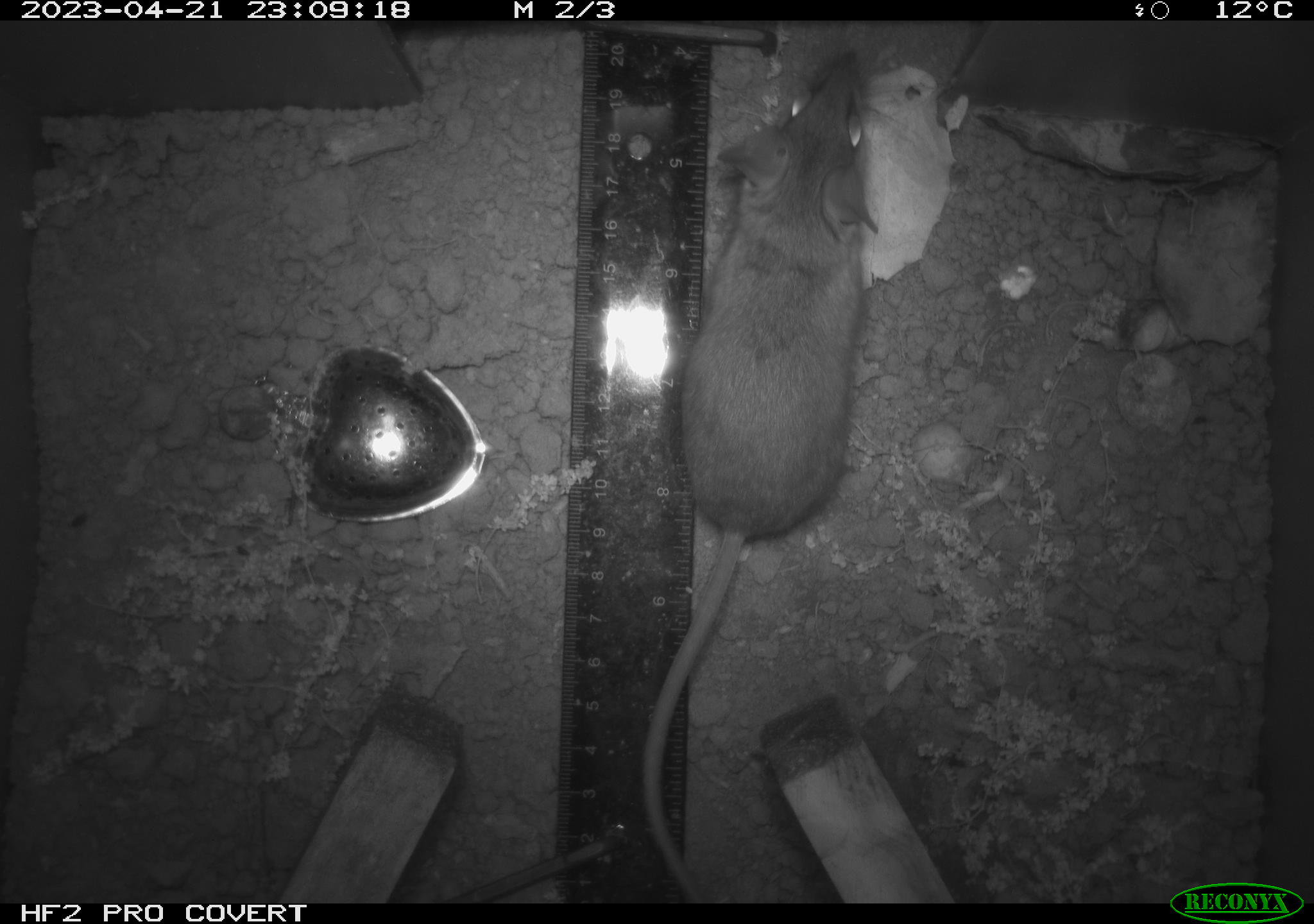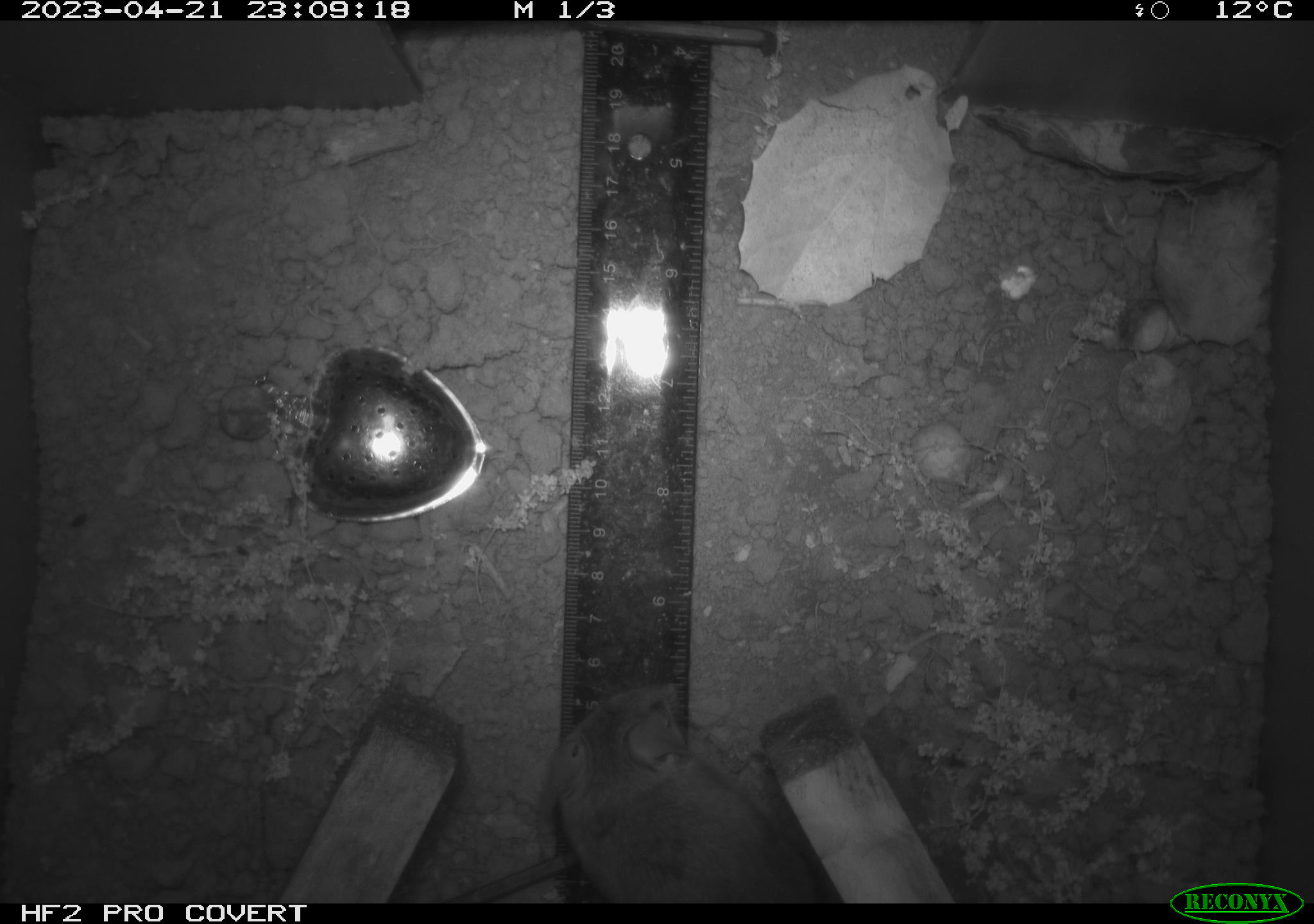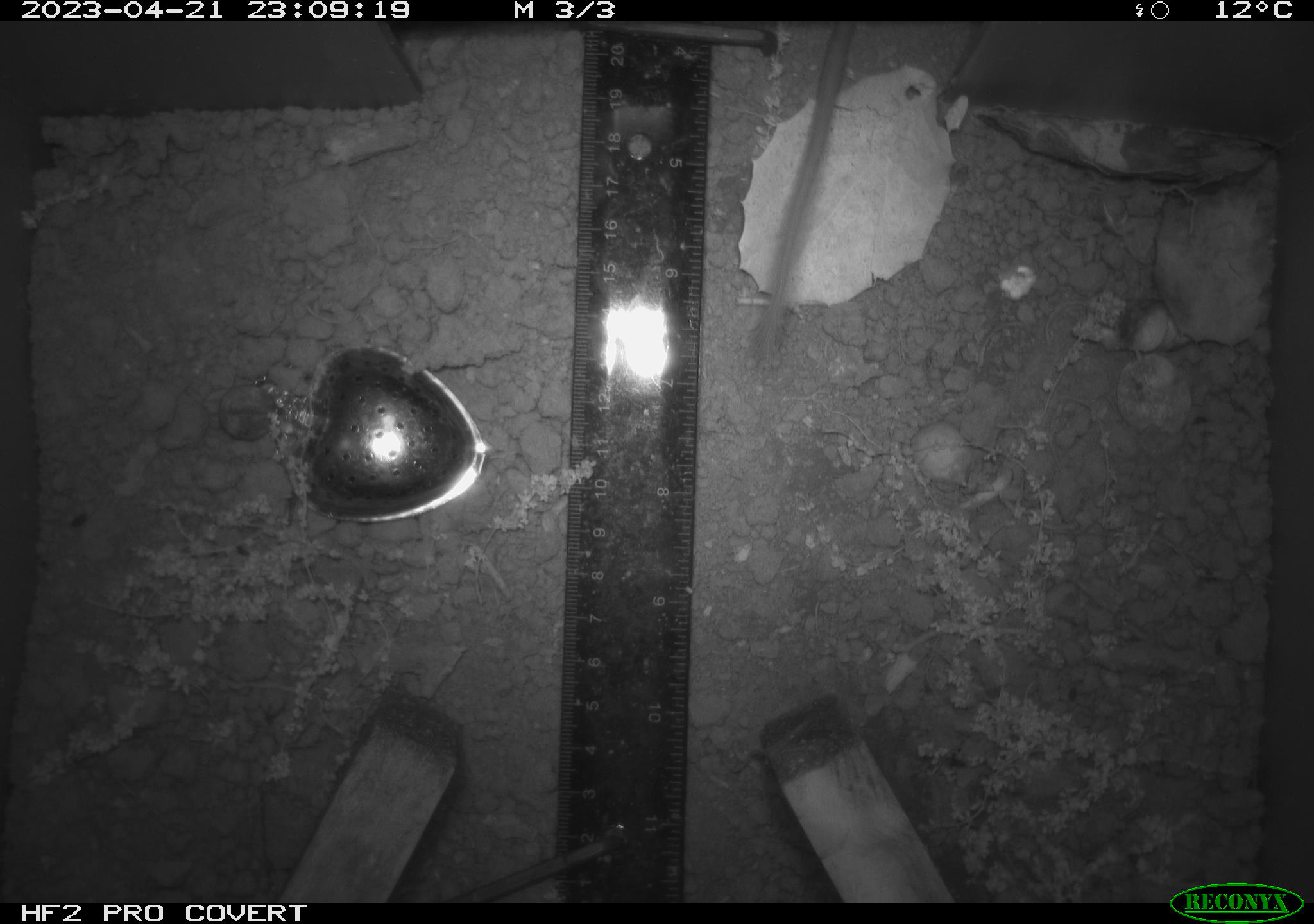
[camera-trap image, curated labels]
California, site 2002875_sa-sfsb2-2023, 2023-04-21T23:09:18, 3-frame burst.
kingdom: Animalia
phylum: Chordata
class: Mammalia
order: Rodentia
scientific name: Rodentia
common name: mouse species